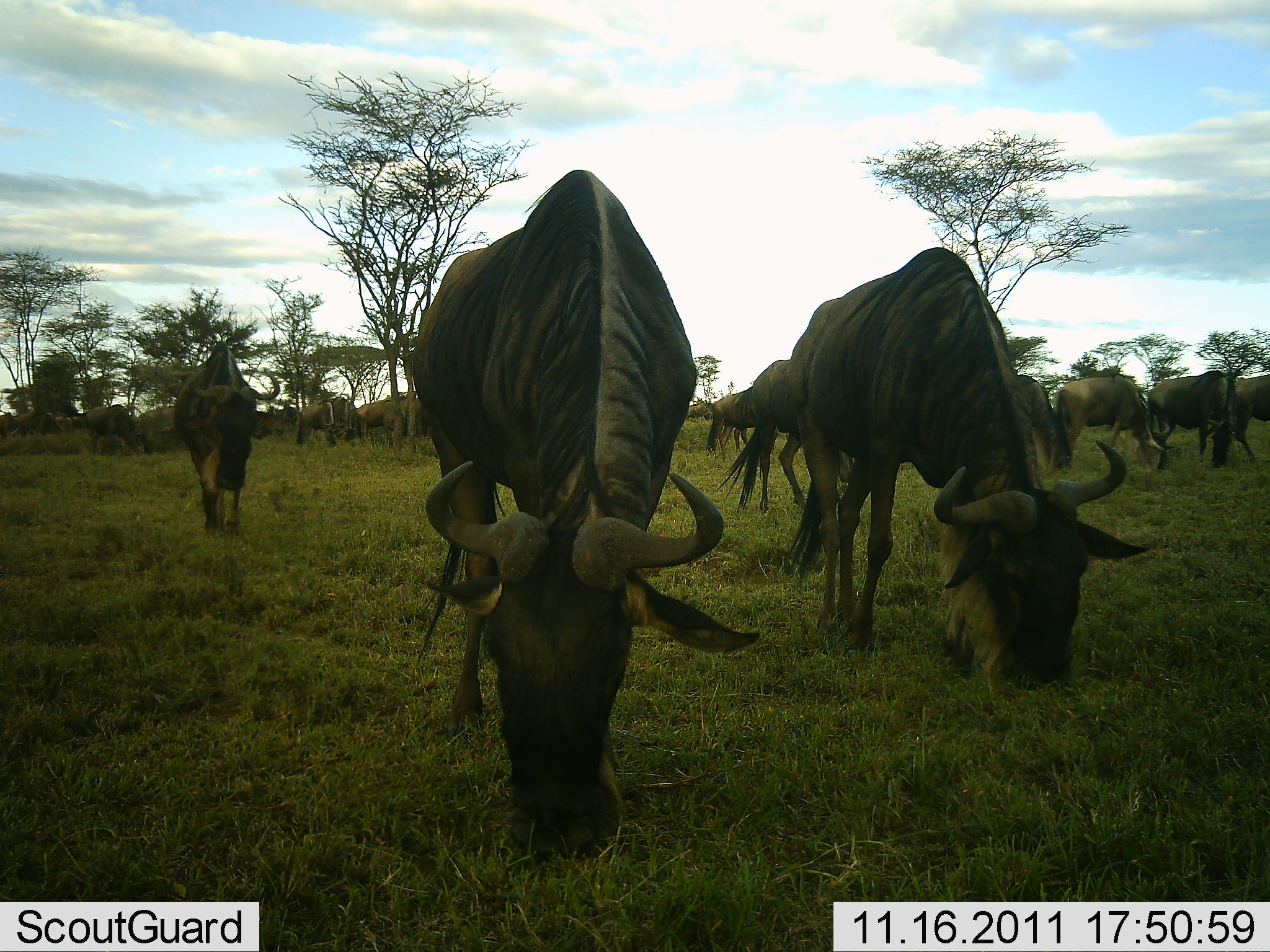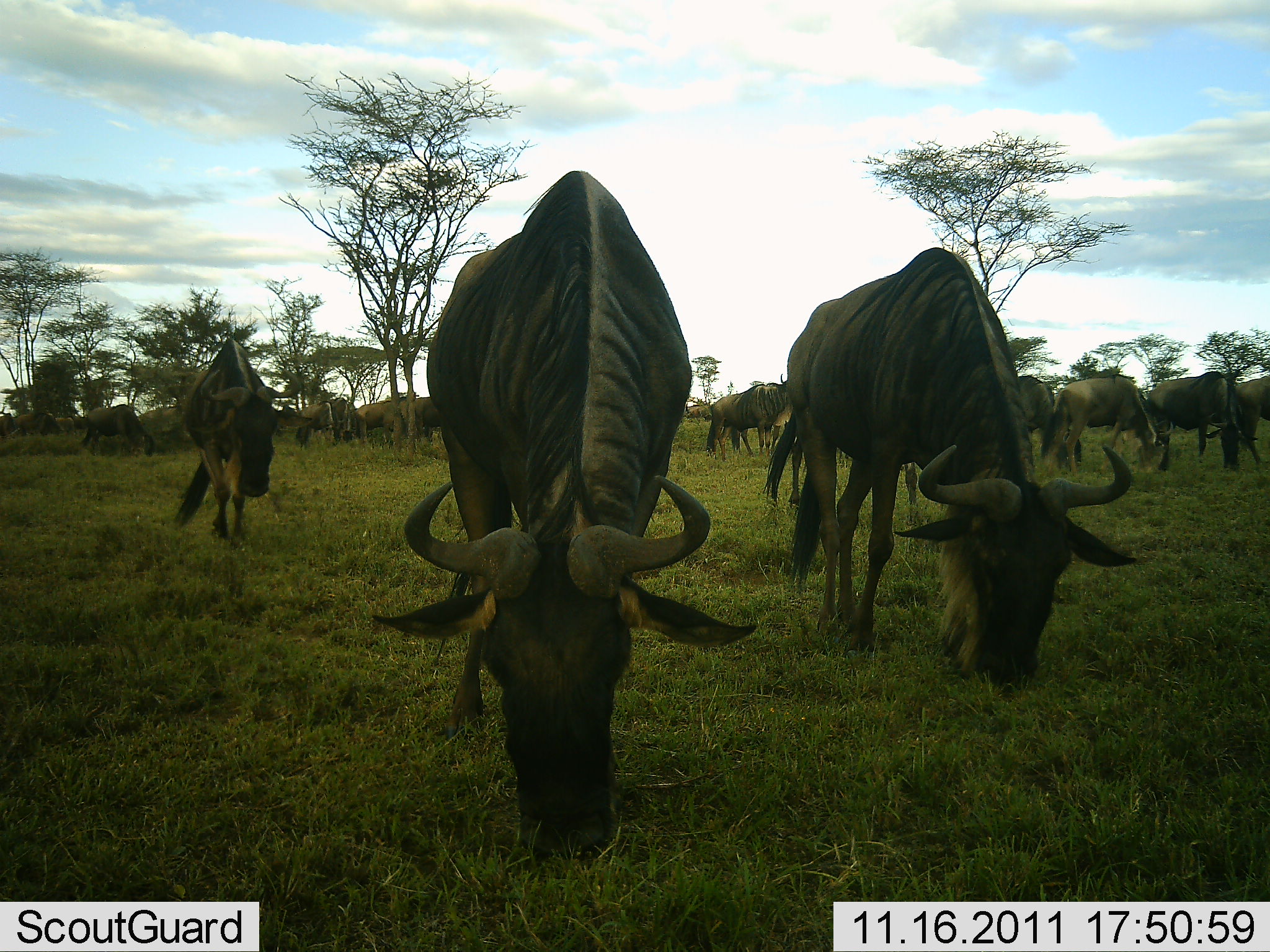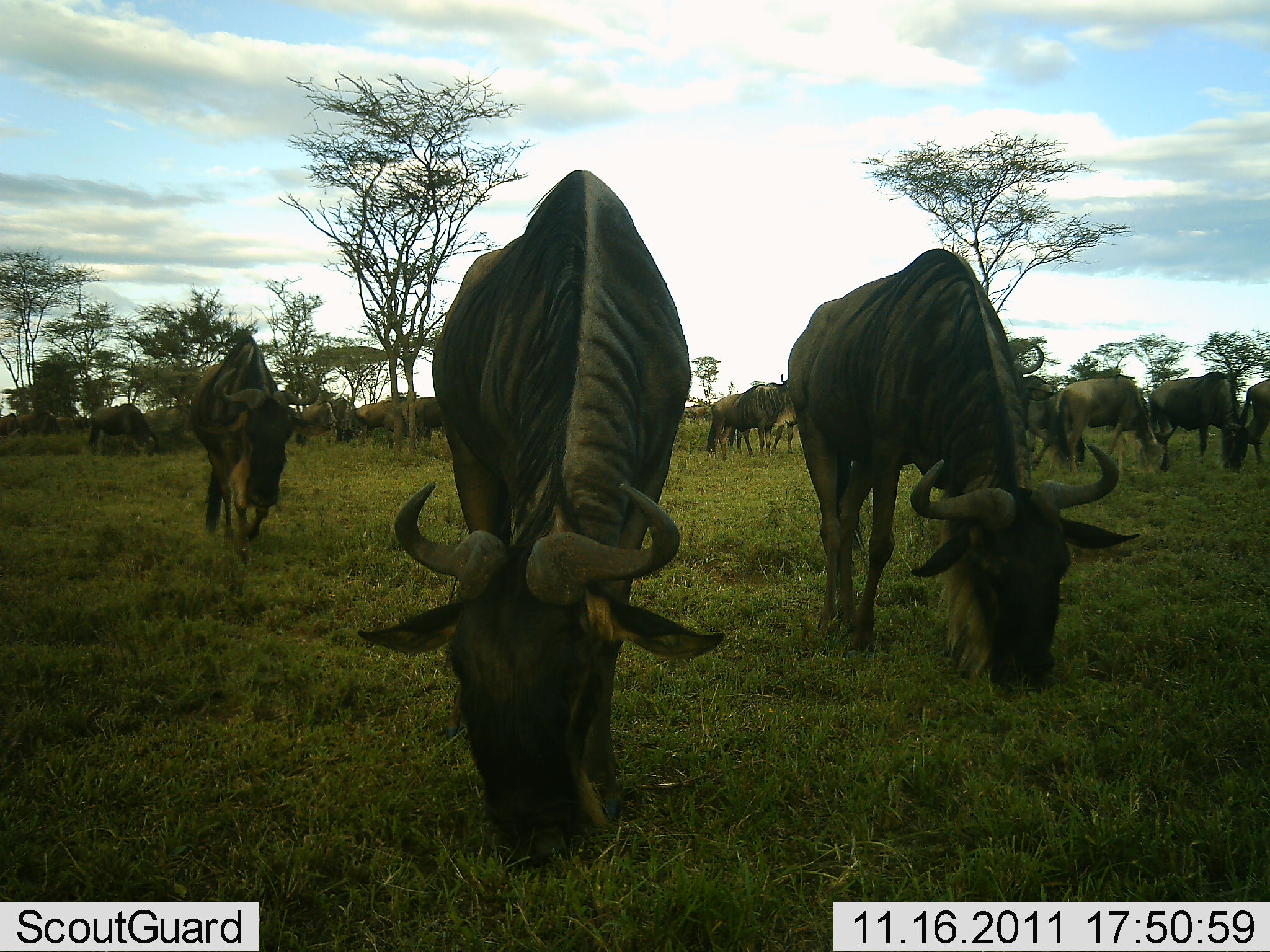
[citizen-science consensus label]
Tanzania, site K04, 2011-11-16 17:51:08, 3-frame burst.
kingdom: Animalia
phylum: Chordata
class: Mammalia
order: Artiodactyla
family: Bovidae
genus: Connochaetes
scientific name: Connochaetes taurinus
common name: blue wildebeest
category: wildebeest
Wildebeest (blue wildebeest) (Connochaetes taurinus), count 11-50. Behavior (volunteer vote fractions): standing 24%, resting 0%, moving 18%, interacting 0%. Young present (vote fraction): 0%. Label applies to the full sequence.